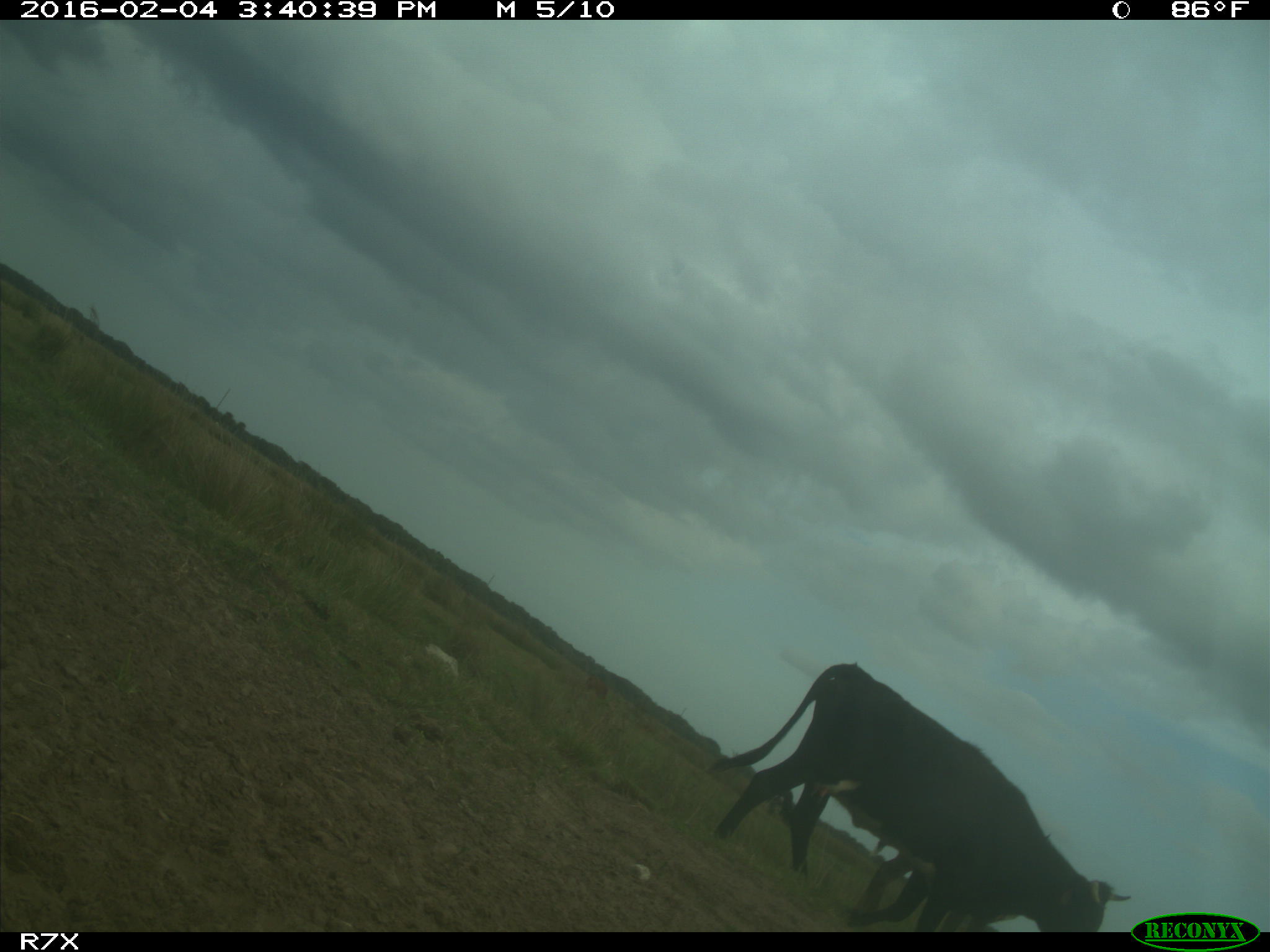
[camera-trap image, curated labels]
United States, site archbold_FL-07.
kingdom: Animalia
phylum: Chordata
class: Mammalia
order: Artiodactyla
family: Bovidae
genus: Bos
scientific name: Bos taurus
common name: domestic cow